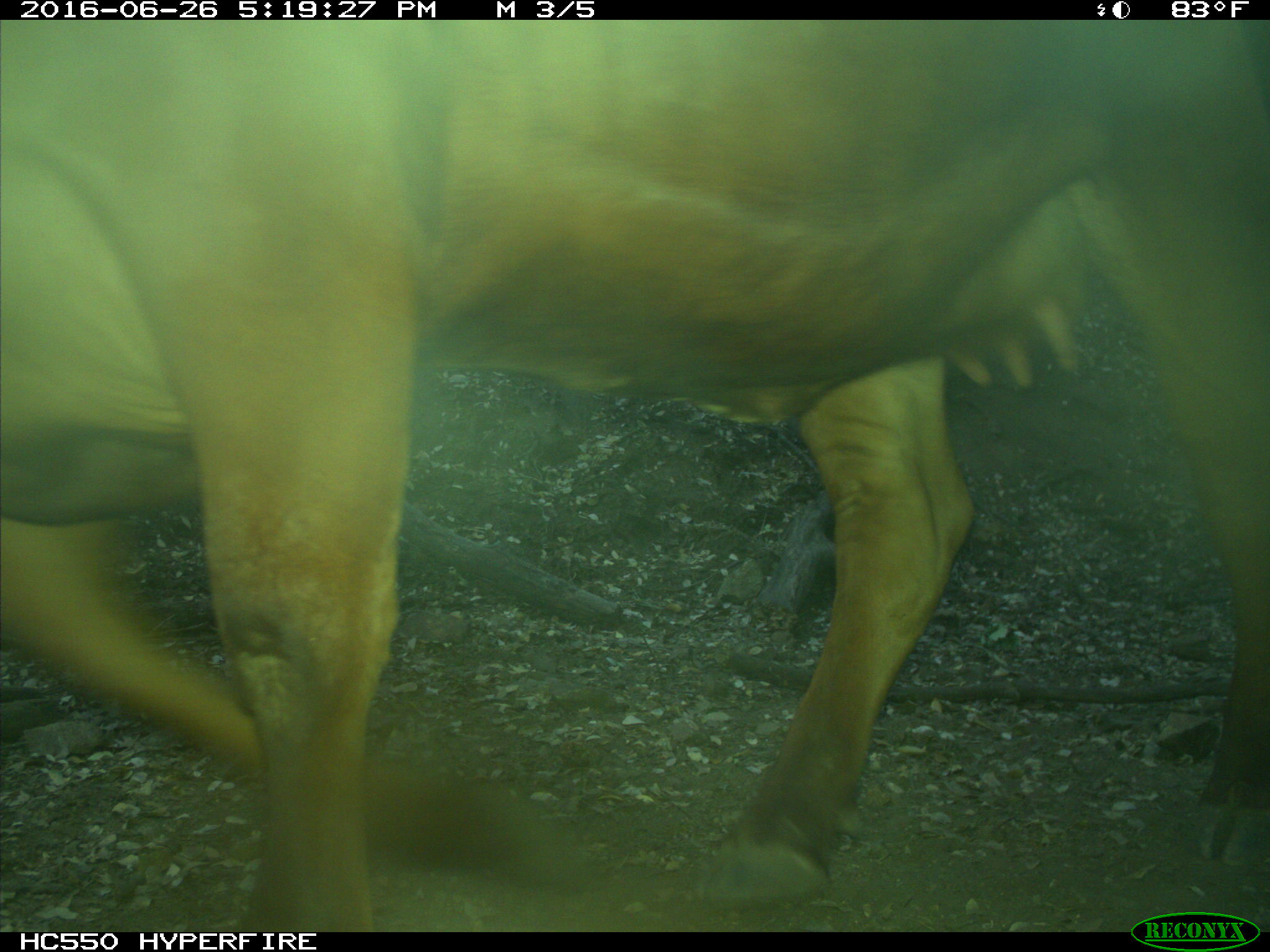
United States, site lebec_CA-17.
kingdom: Animalia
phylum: Chordata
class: Mammalia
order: Artiodactyla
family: Bovidae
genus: Bos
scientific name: Bos taurus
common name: domestic cow